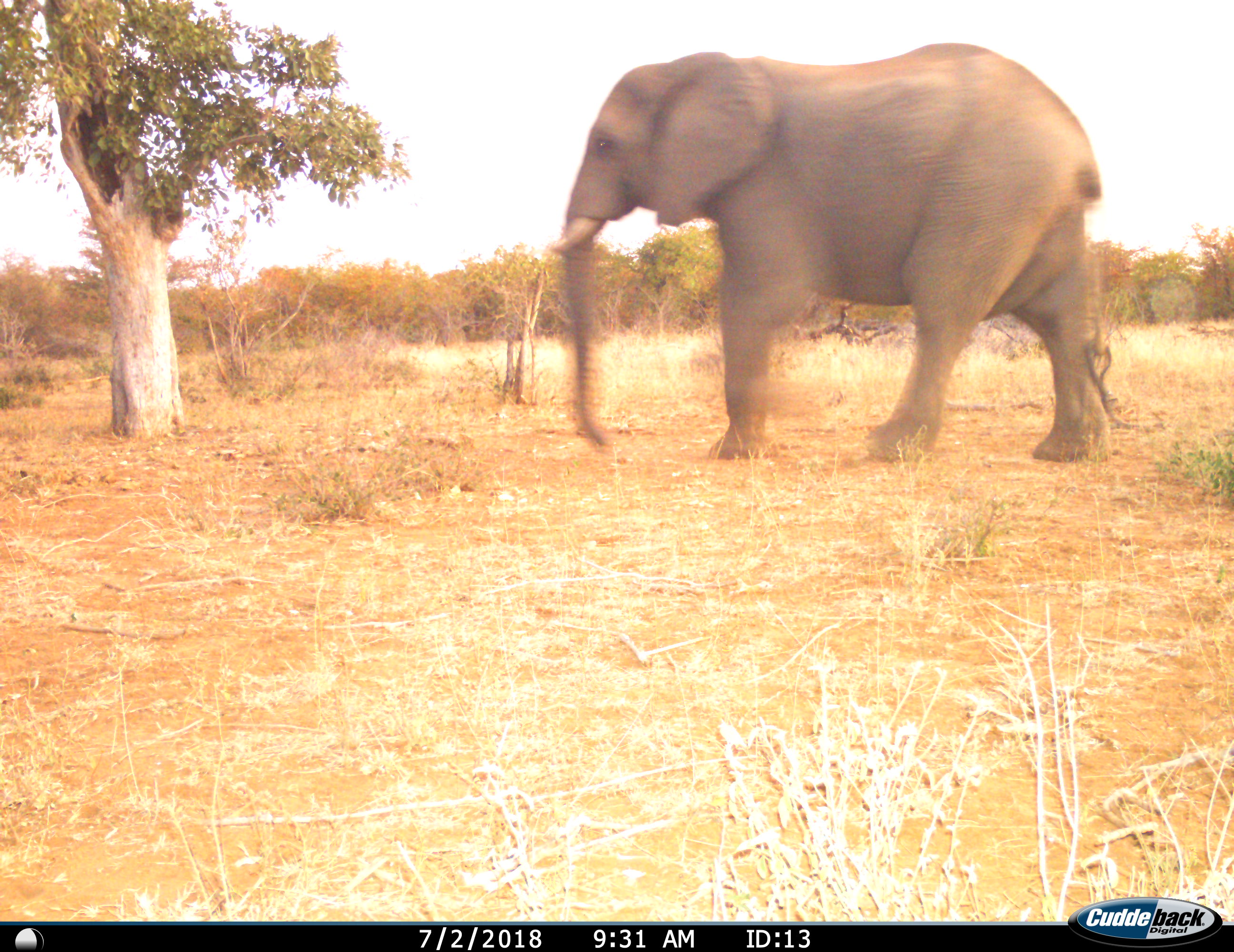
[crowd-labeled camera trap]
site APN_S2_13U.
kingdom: Animalia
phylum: Chordata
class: Mammalia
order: Proboscidea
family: Elephantidae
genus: Loxodonta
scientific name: Loxodonta africana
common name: african bush elephant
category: elephant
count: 1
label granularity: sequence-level